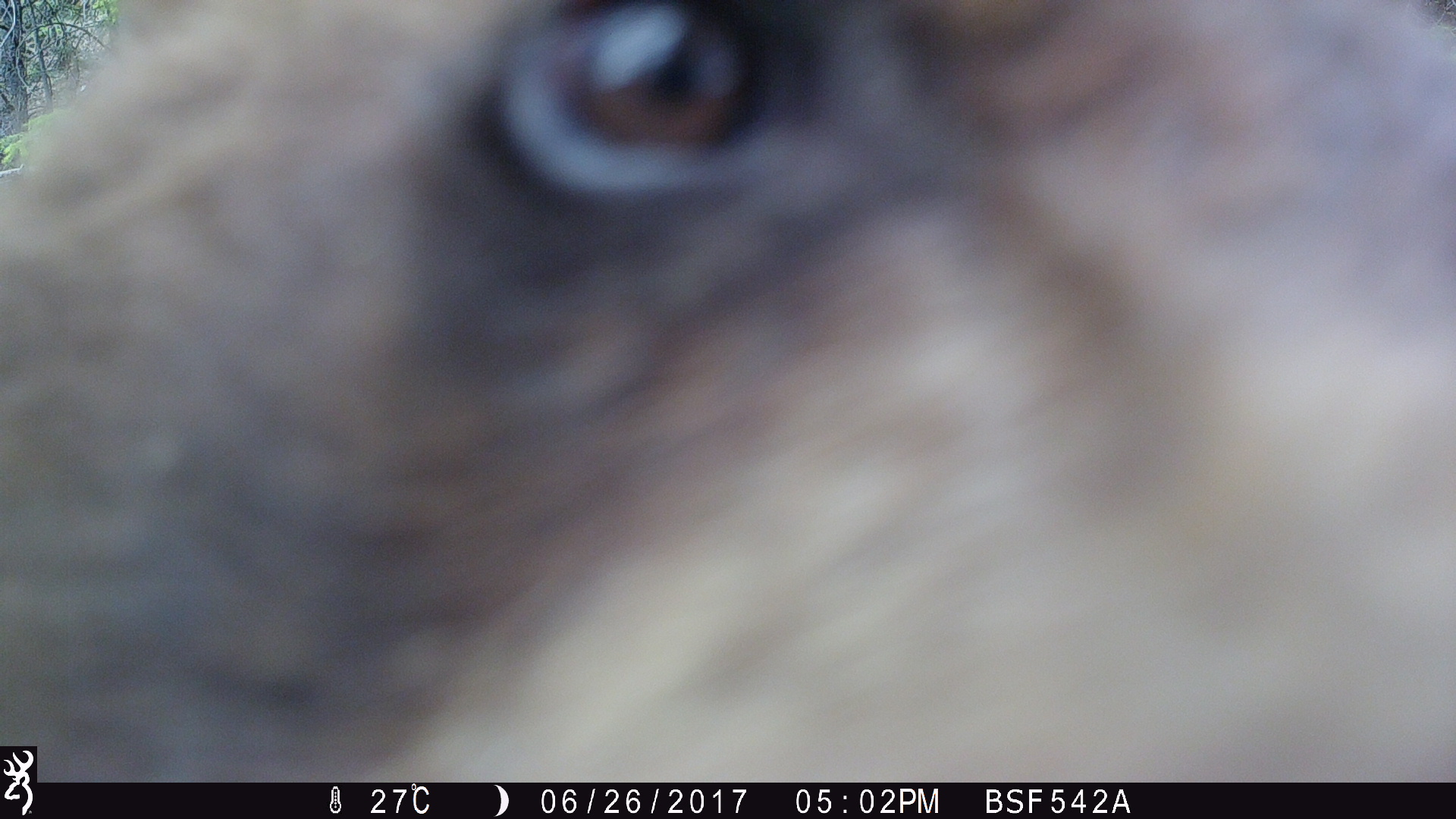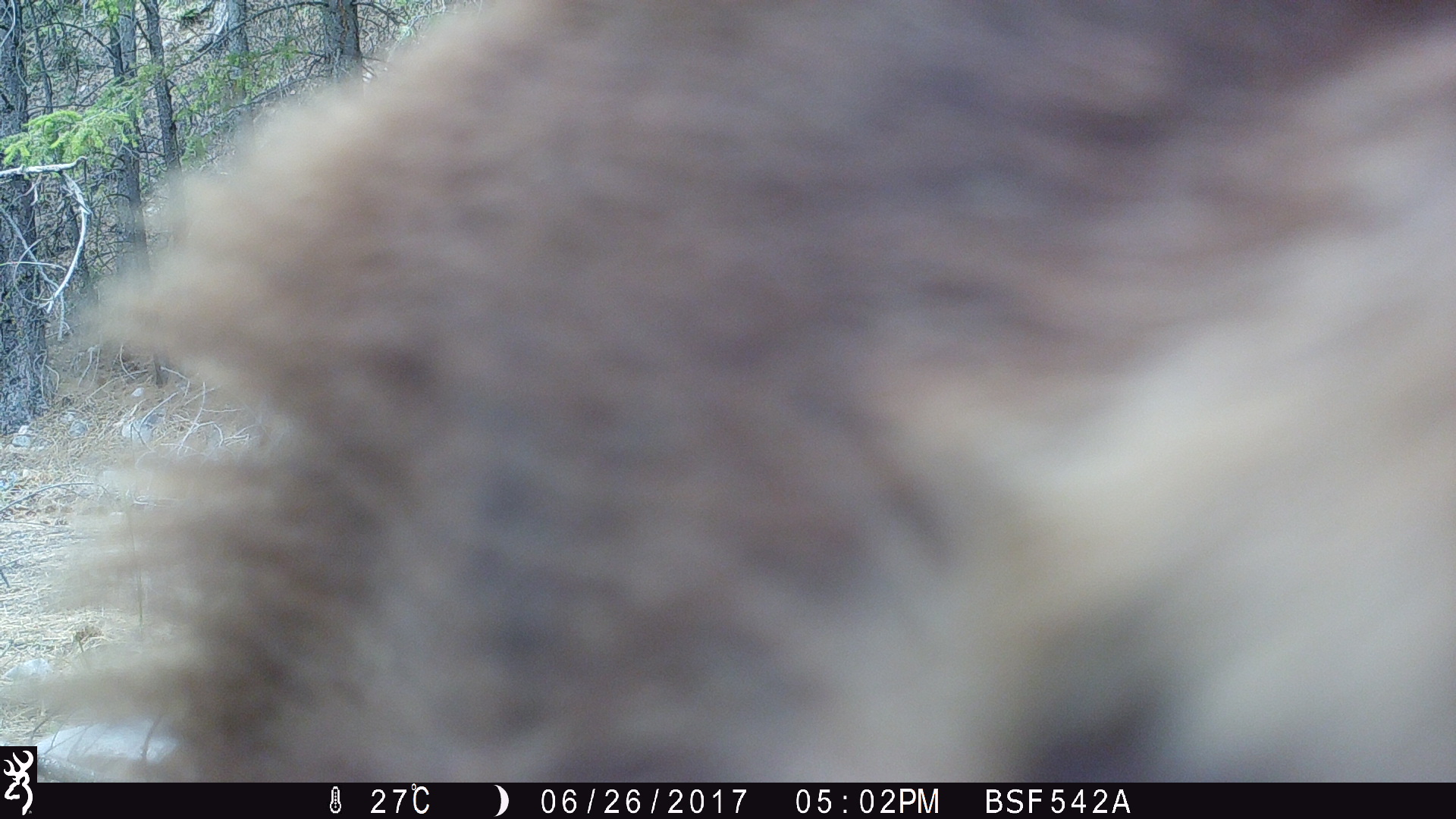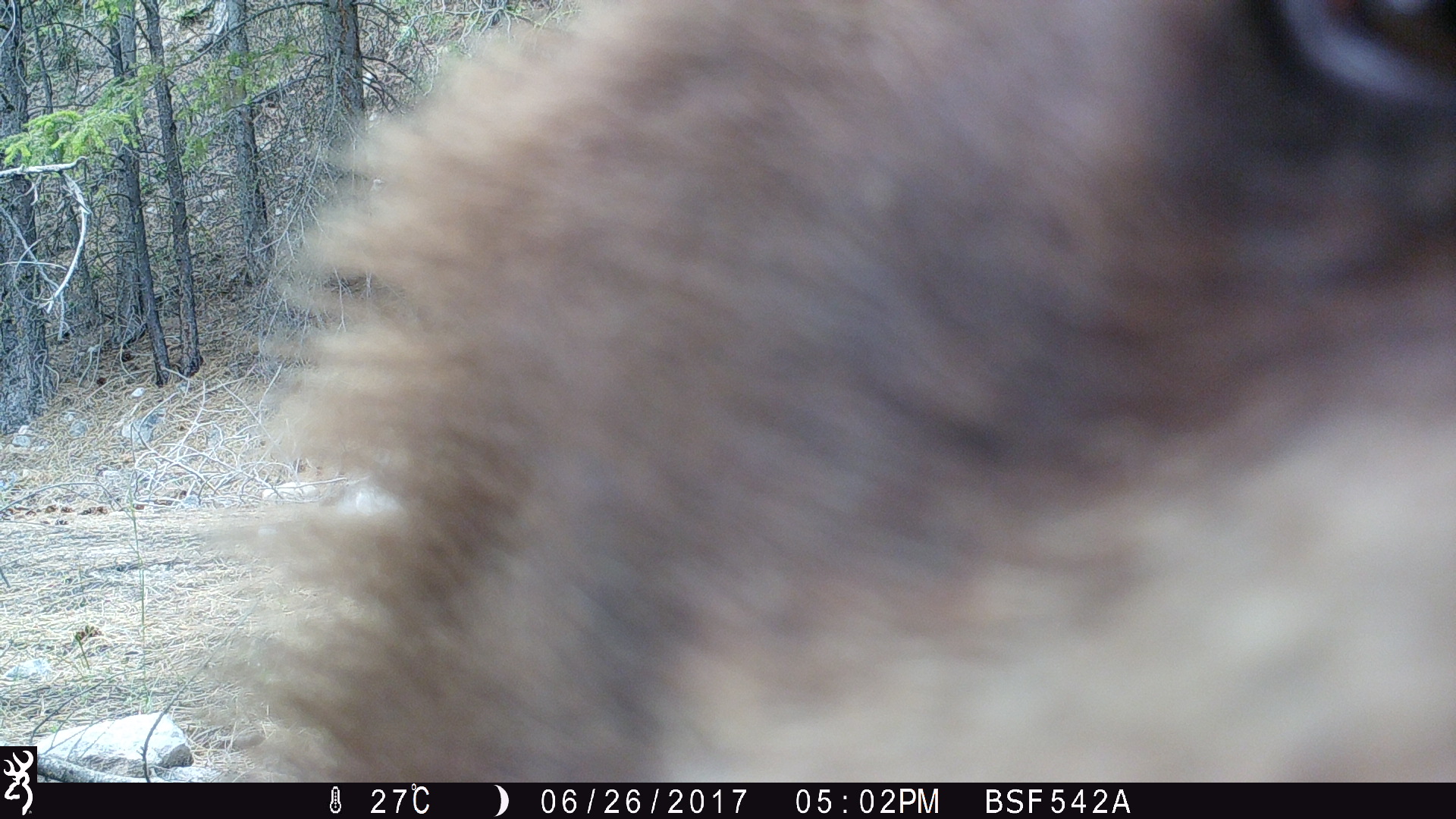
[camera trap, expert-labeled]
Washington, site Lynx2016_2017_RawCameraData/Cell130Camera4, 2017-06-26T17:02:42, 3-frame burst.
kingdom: Animalia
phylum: Chordata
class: Mammalia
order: Carnivora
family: Ursidae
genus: Ursus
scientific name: Ursus americanus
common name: american black bear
Ursus americanus (american black bear). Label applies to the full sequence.